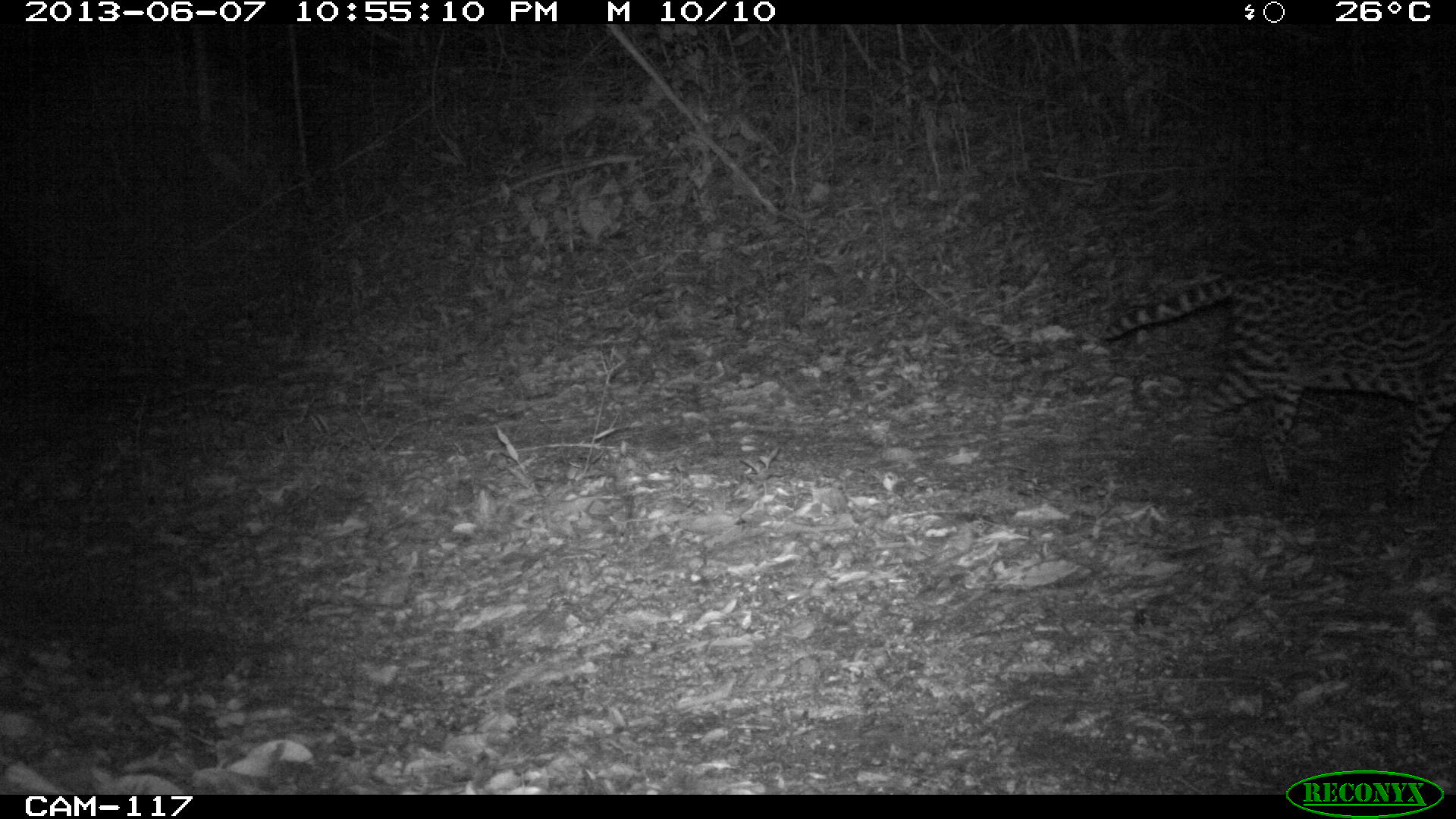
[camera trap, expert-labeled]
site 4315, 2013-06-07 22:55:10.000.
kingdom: Animalia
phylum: Chordata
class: Mammalia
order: Carnivora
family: Felidae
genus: Leopardus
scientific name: Leopardus pardalis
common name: ocelot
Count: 1.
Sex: female.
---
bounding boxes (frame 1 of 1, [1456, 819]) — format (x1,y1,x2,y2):
leopardus pardalis: (1091,258,1456,497)